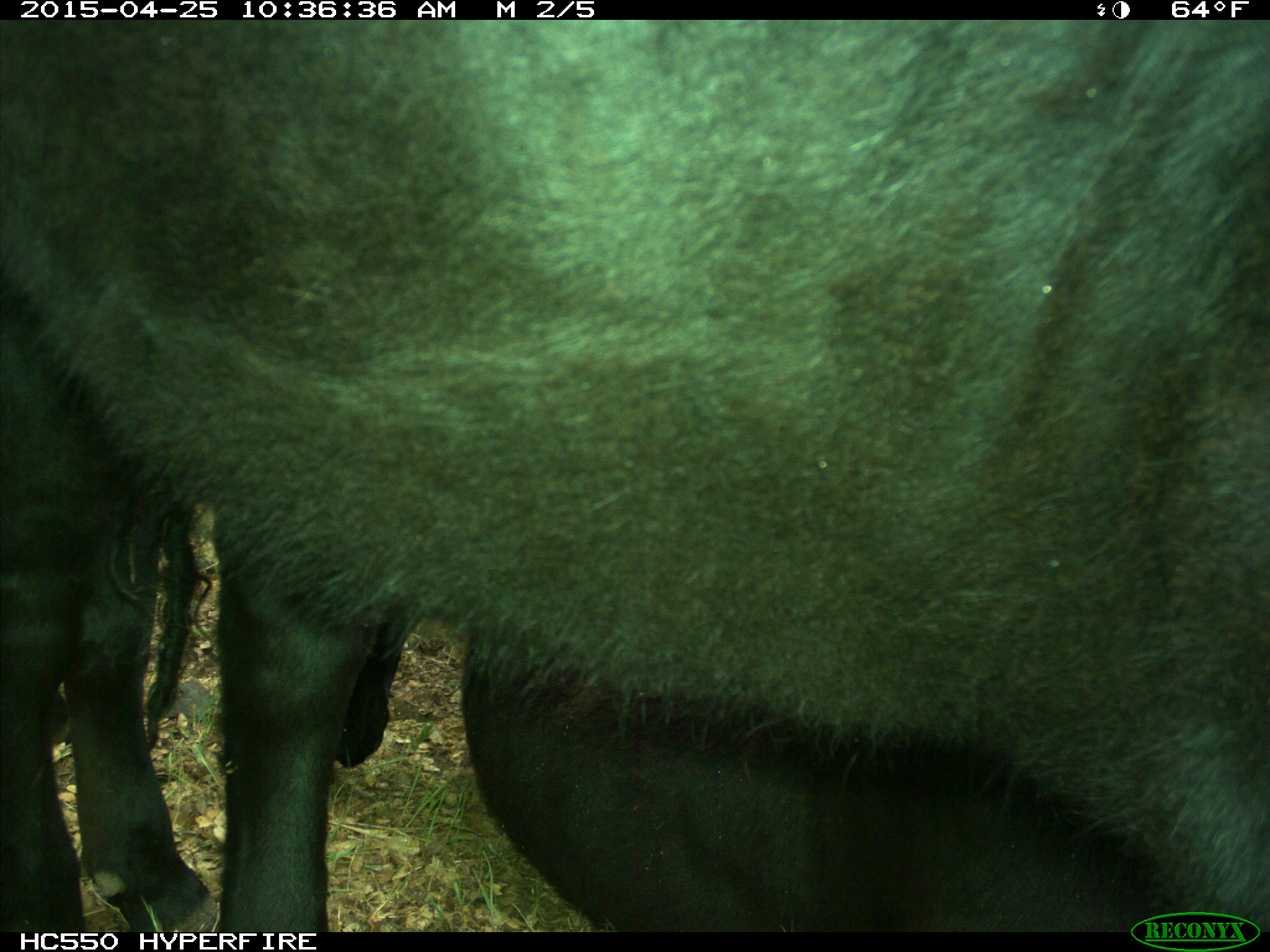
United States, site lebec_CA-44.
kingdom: Animalia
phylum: Chordata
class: Mammalia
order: Artiodactyla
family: Suidae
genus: Sus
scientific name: Sus scrofa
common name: wild boar